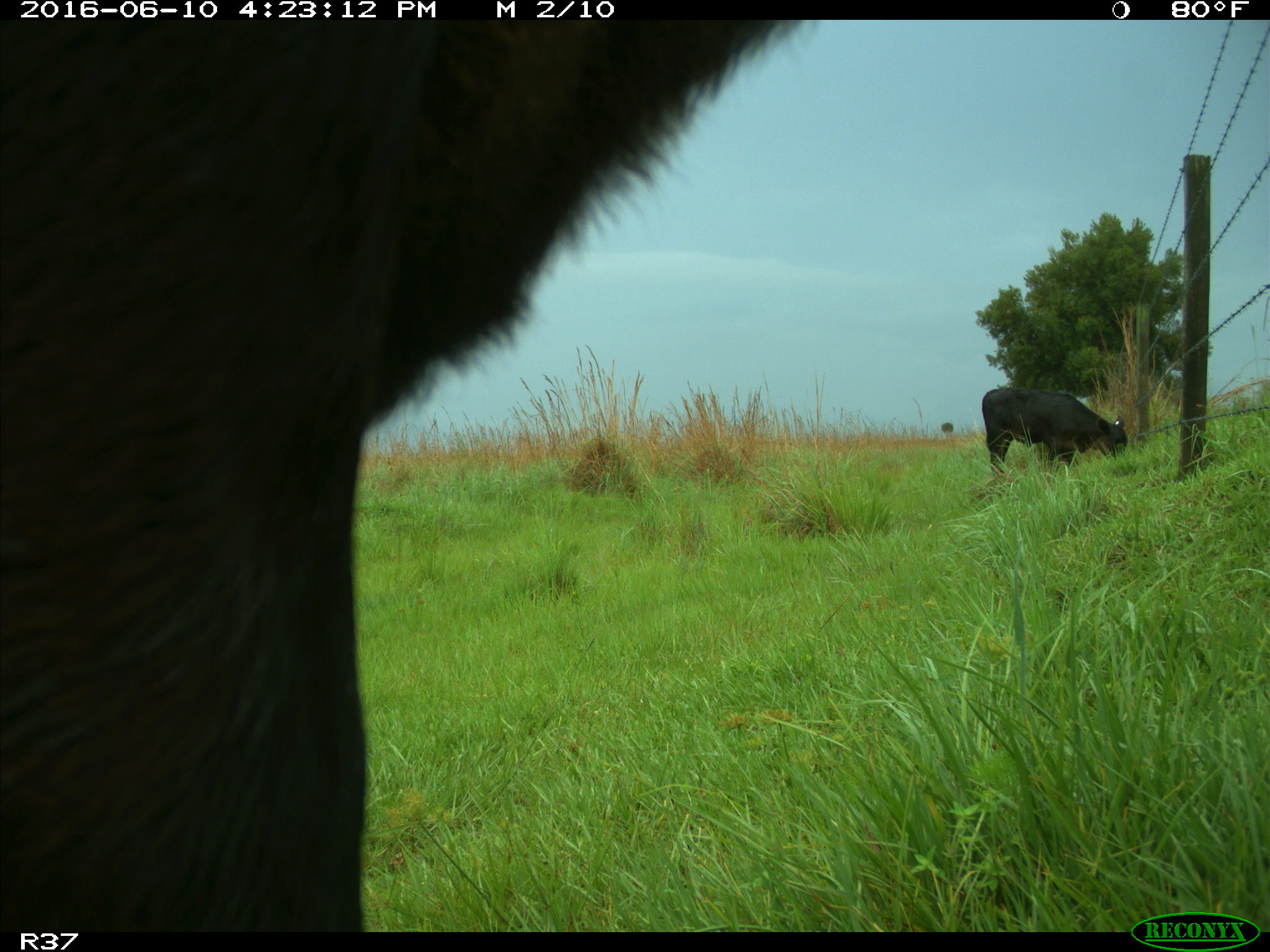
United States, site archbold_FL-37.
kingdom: Animalia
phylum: Chordata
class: Mammalia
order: Artiodactyla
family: Bovidae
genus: Bos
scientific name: Bos taurus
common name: domestic cow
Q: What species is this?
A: Bos taurus (domestic cow).